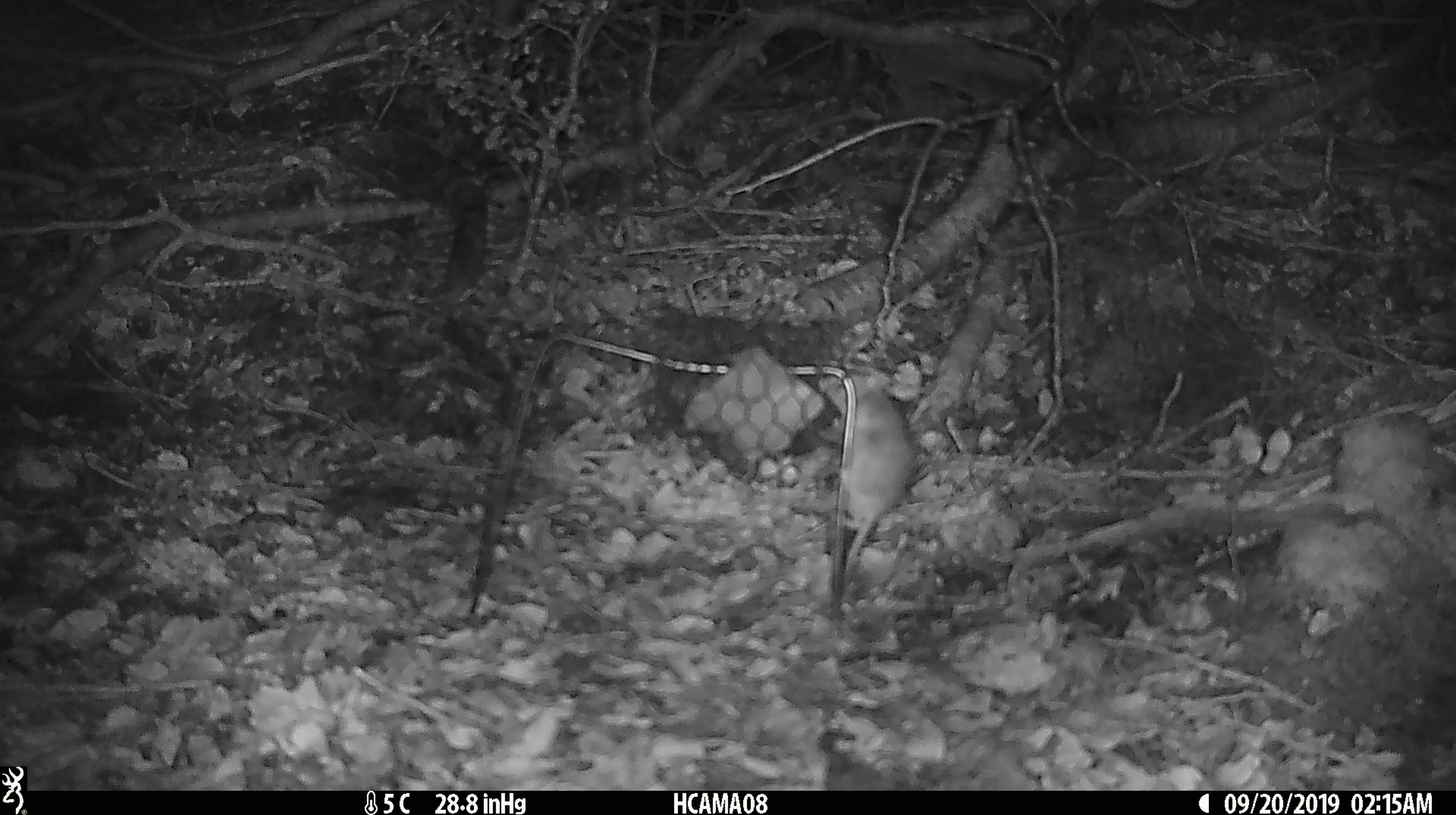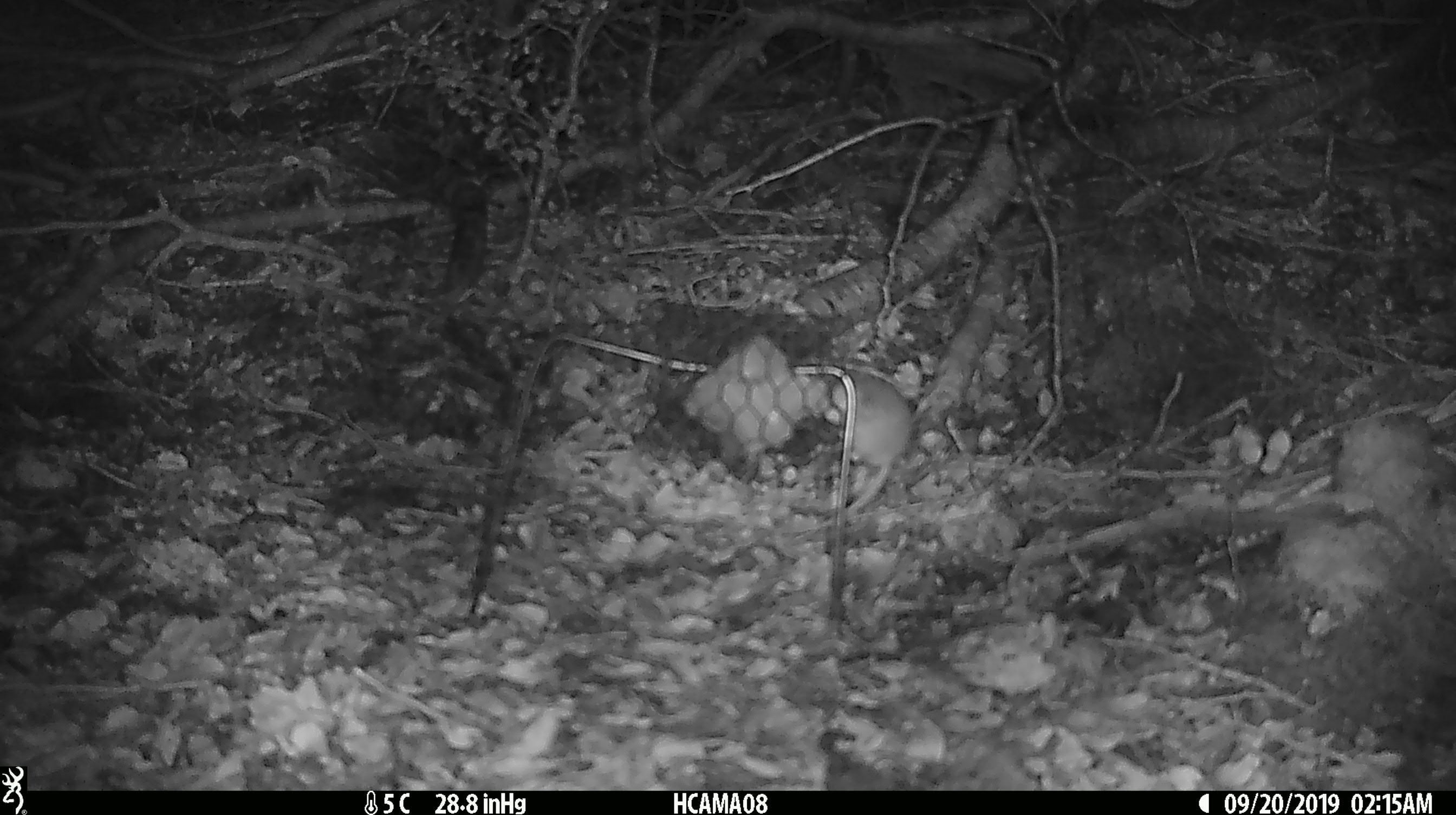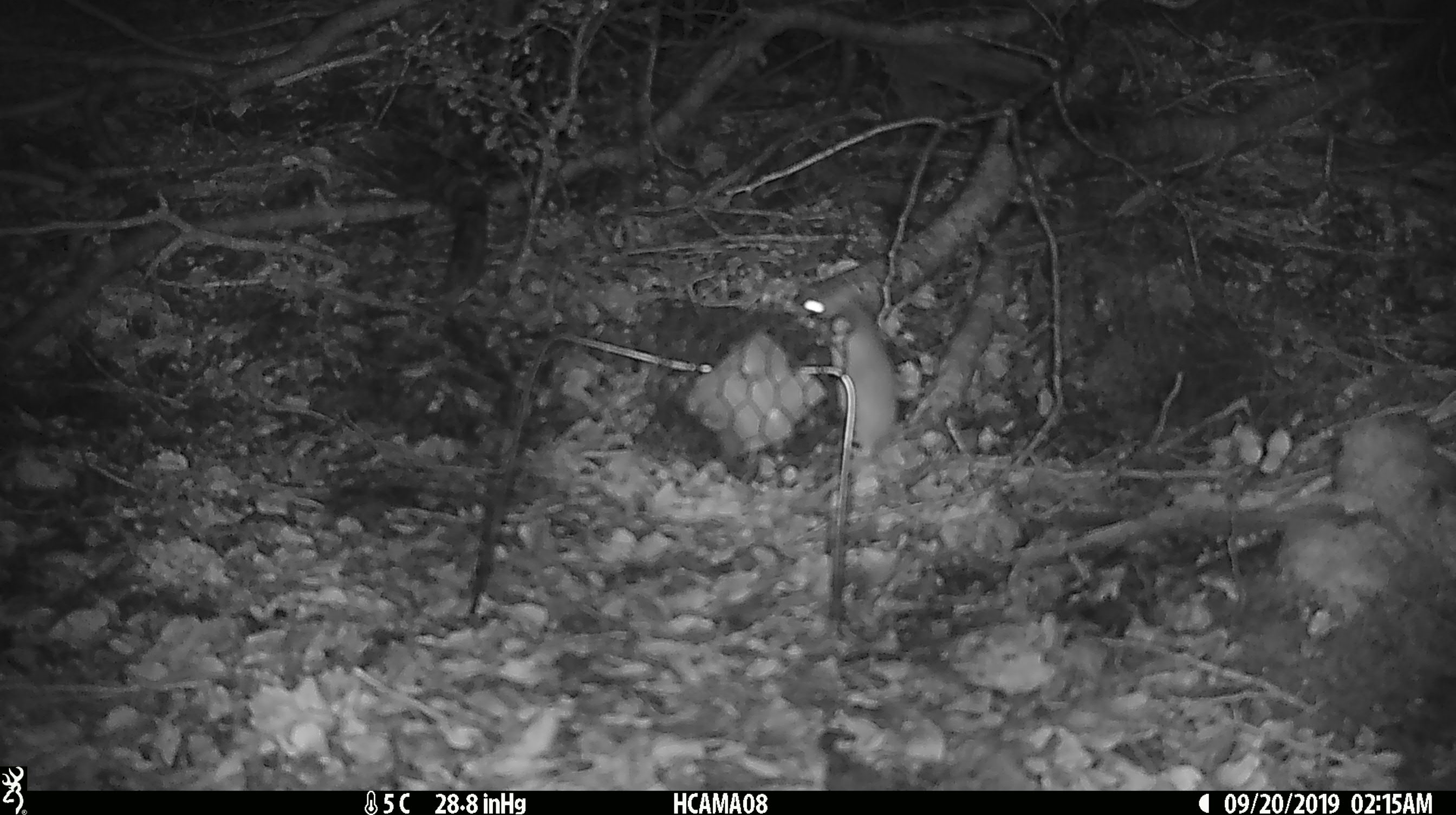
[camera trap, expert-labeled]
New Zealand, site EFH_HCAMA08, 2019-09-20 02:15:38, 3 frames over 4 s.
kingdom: Animalia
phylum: Chordata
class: Mammalia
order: Rodentia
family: Muridae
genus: Mus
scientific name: Mus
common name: mouse